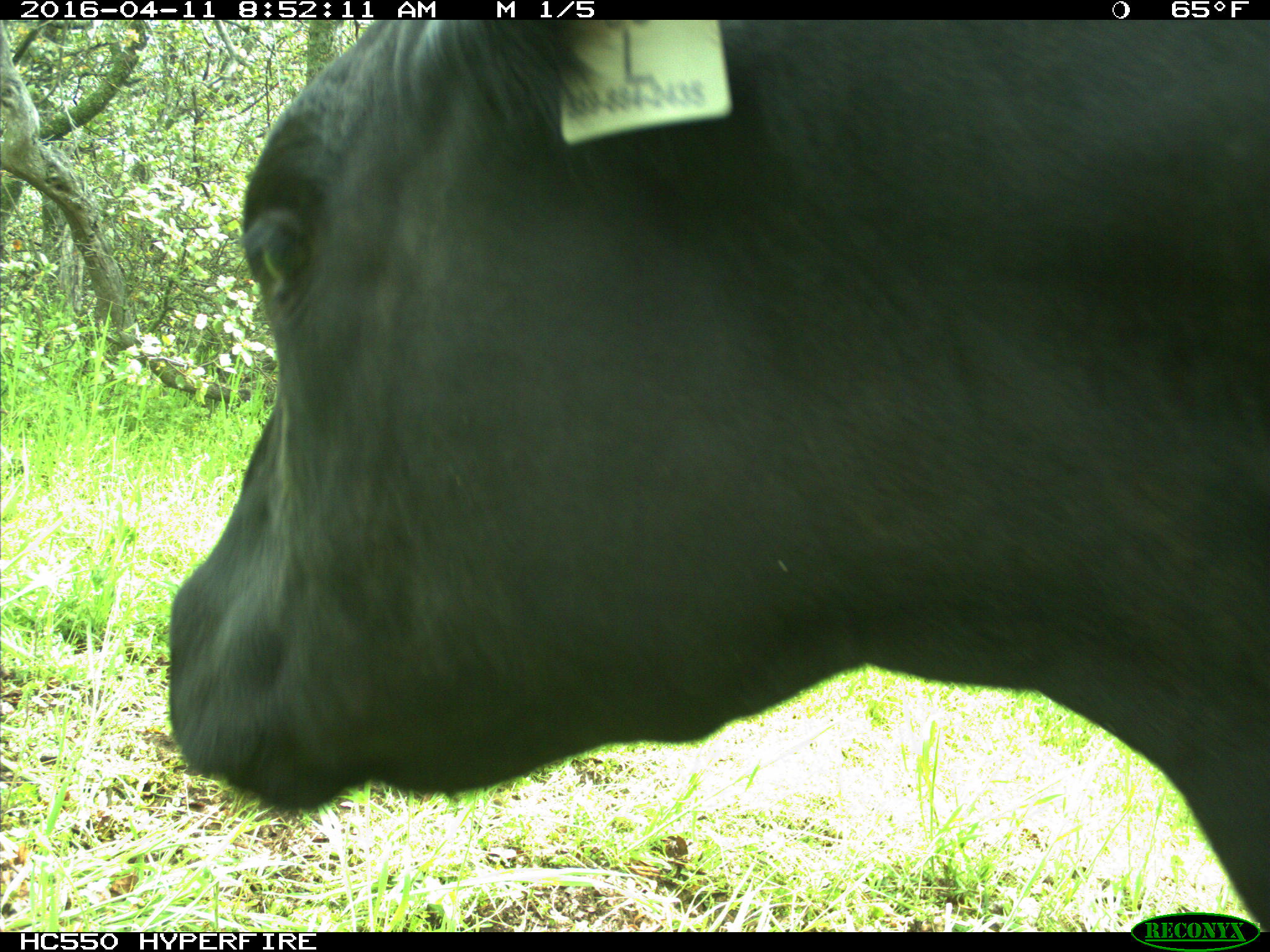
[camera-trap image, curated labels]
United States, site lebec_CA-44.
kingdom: Animalia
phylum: Chordata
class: Mammalia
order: Artiodactyla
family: Bovidae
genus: Bos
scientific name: Bos taurus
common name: domestic cow